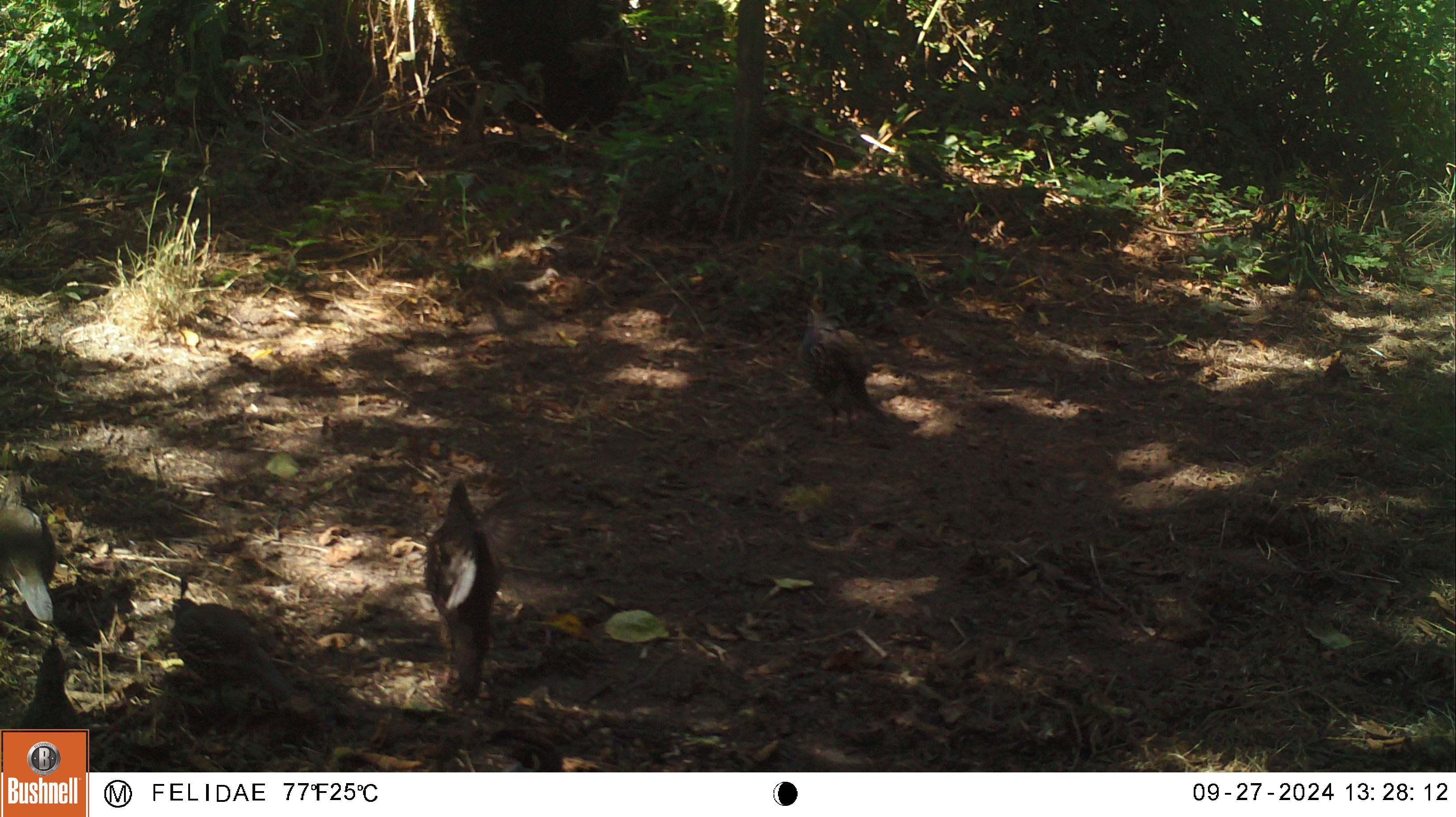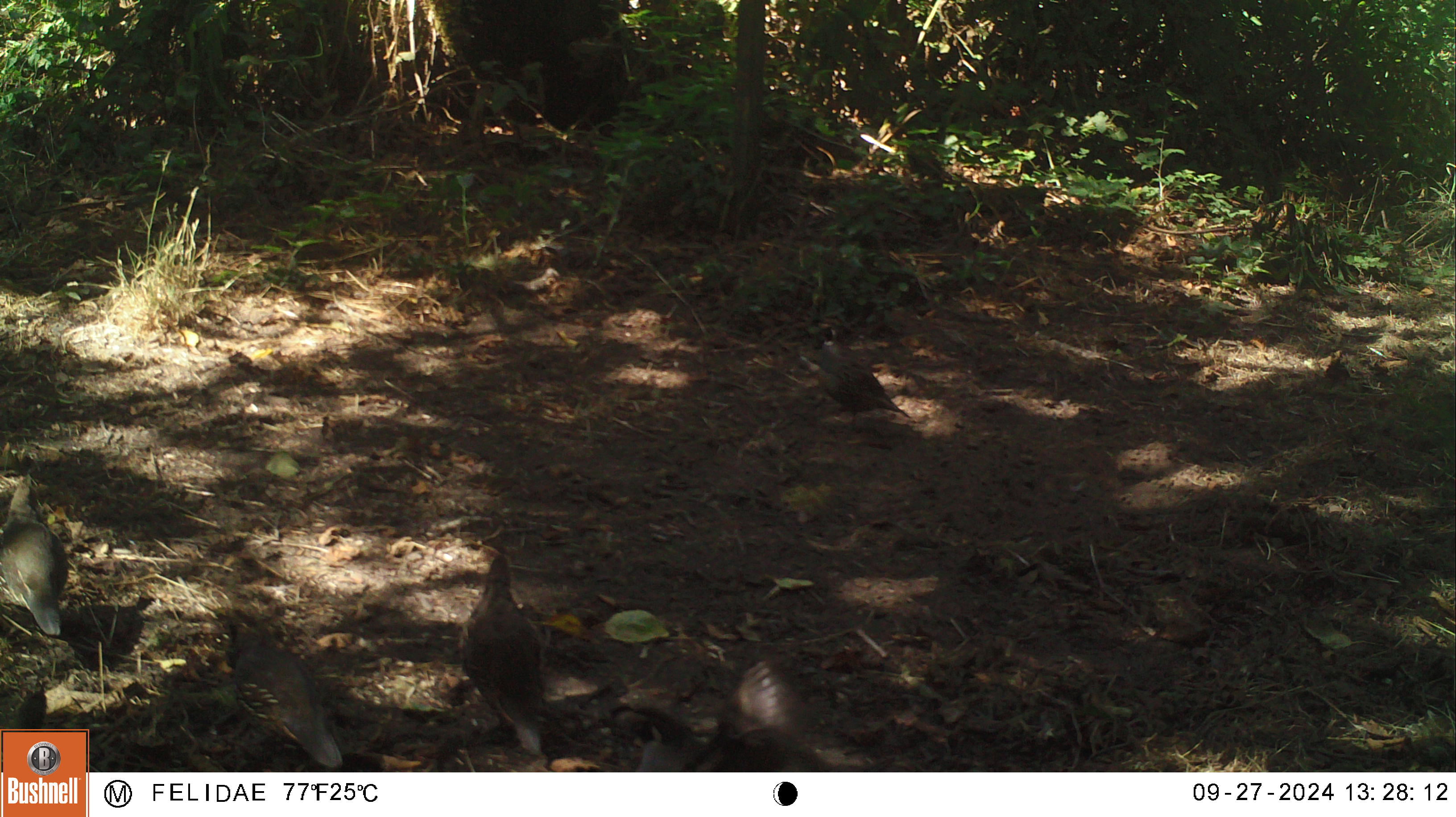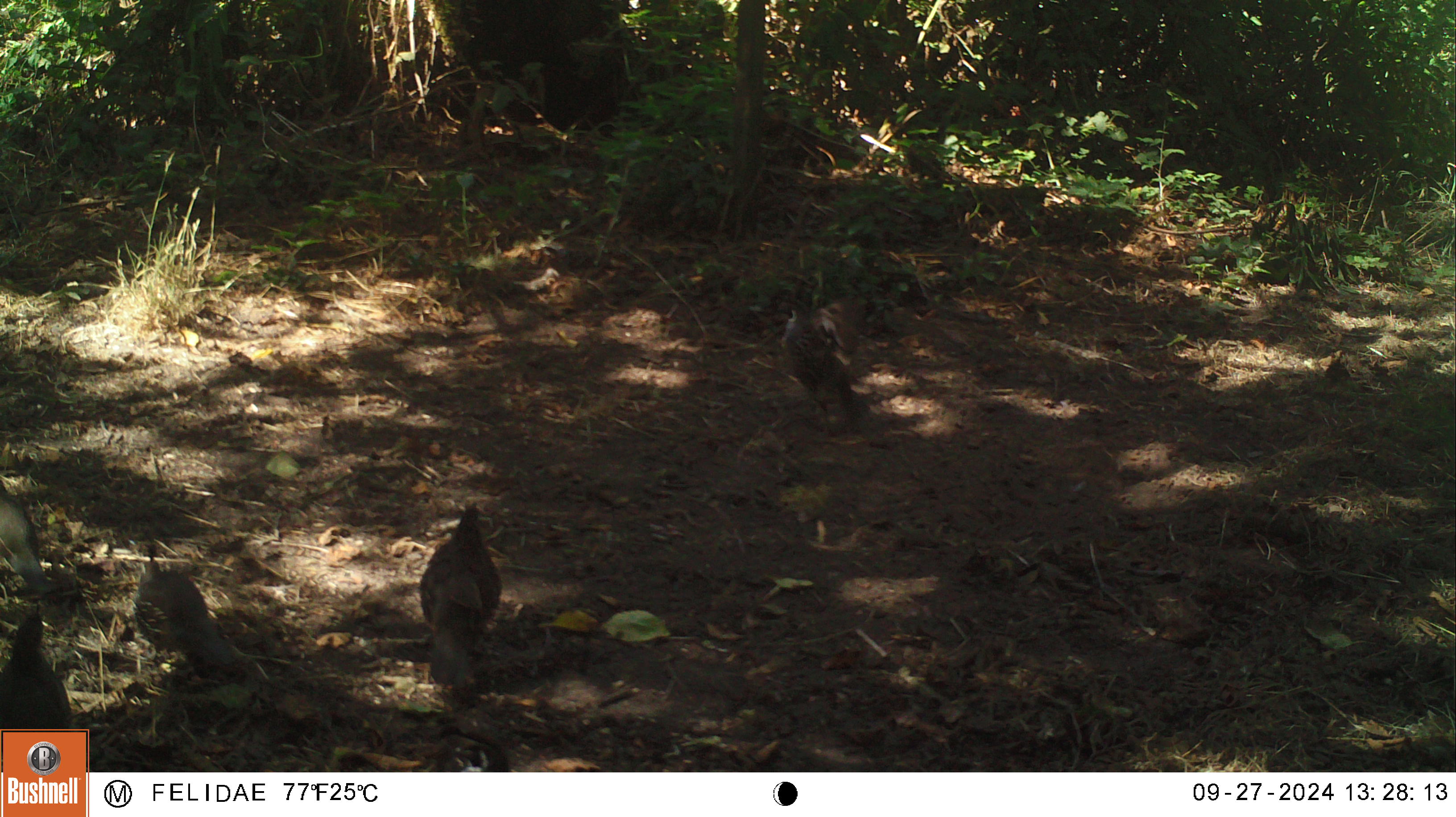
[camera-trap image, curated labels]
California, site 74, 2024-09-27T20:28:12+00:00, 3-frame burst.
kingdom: Animalia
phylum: Chordata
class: Aves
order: Galliformes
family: Odontophoridae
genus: Callipepla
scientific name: Callipepla californica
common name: california quail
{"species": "california quail (Callipepla californica)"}